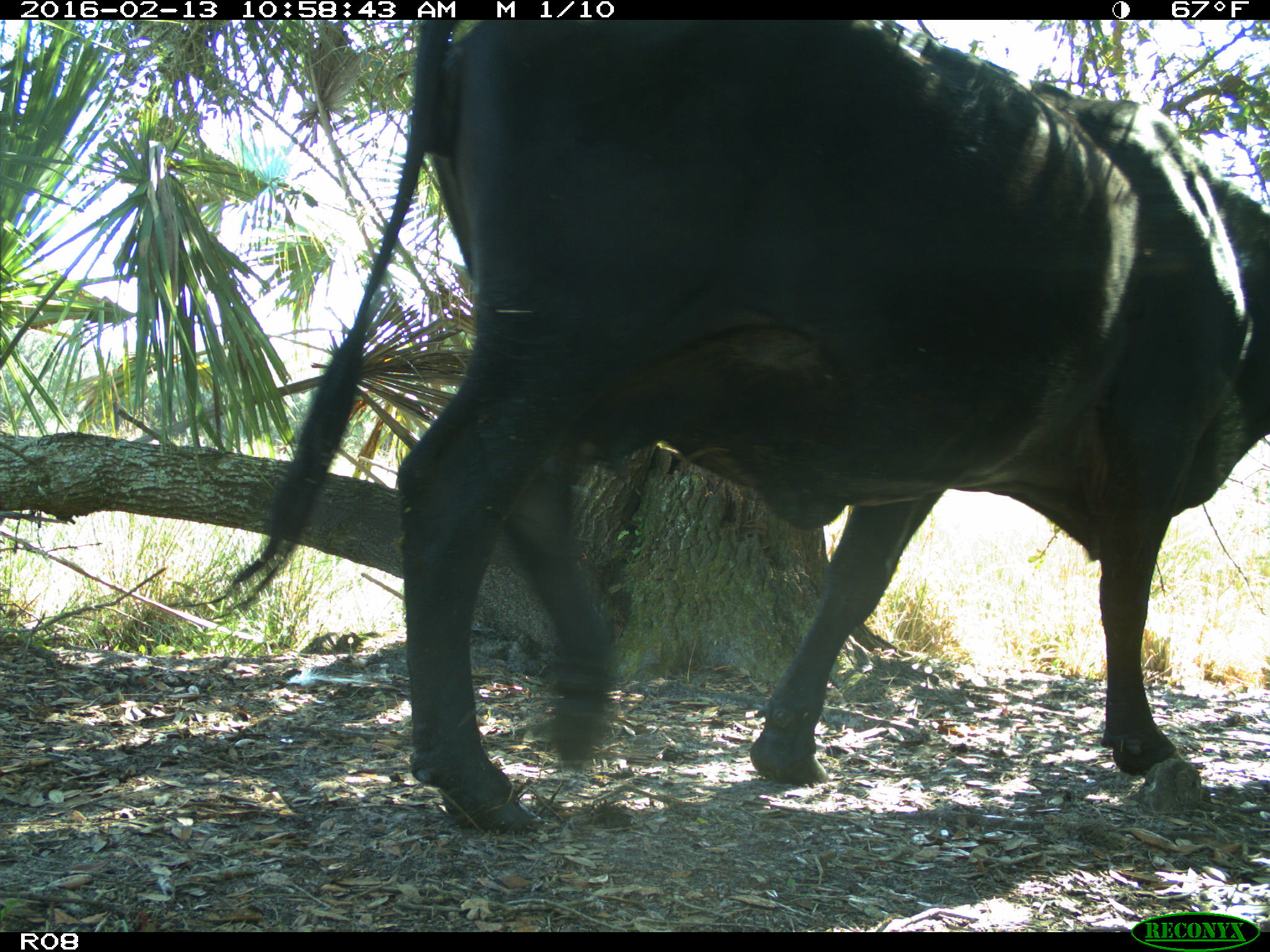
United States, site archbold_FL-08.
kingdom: Animalia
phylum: Chordata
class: Mammalia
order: Artiodactyla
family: Bovidae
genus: Bos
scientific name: Bos taurus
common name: domestic cow